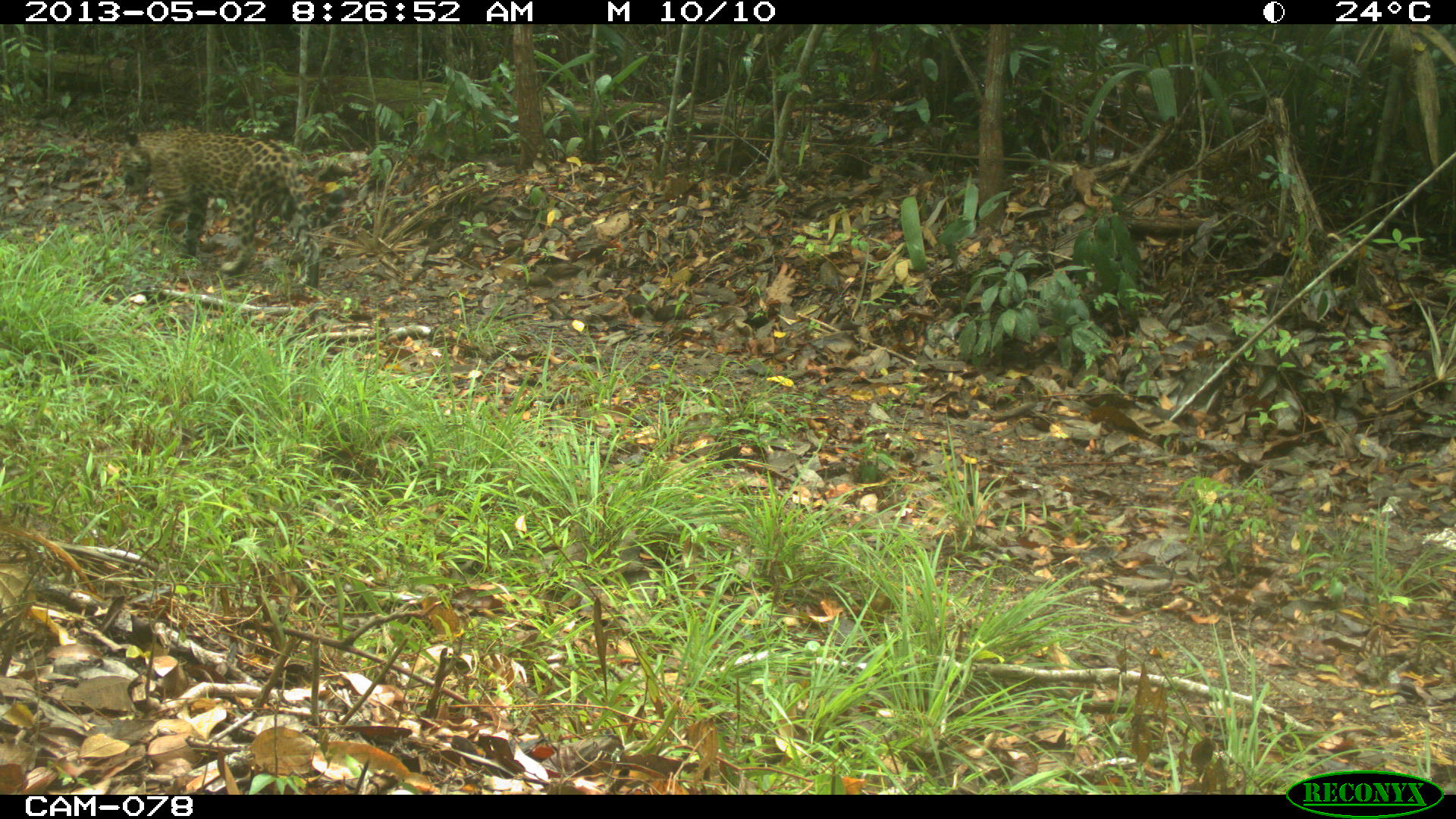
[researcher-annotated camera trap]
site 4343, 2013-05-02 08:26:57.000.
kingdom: Animalia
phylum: Chordata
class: Mammalia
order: Carnivora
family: Felidae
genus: Panthera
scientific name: Panthera onca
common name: jaguar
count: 1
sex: male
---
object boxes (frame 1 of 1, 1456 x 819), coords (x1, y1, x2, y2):
panthera onca: (107, 125, 354, 288)